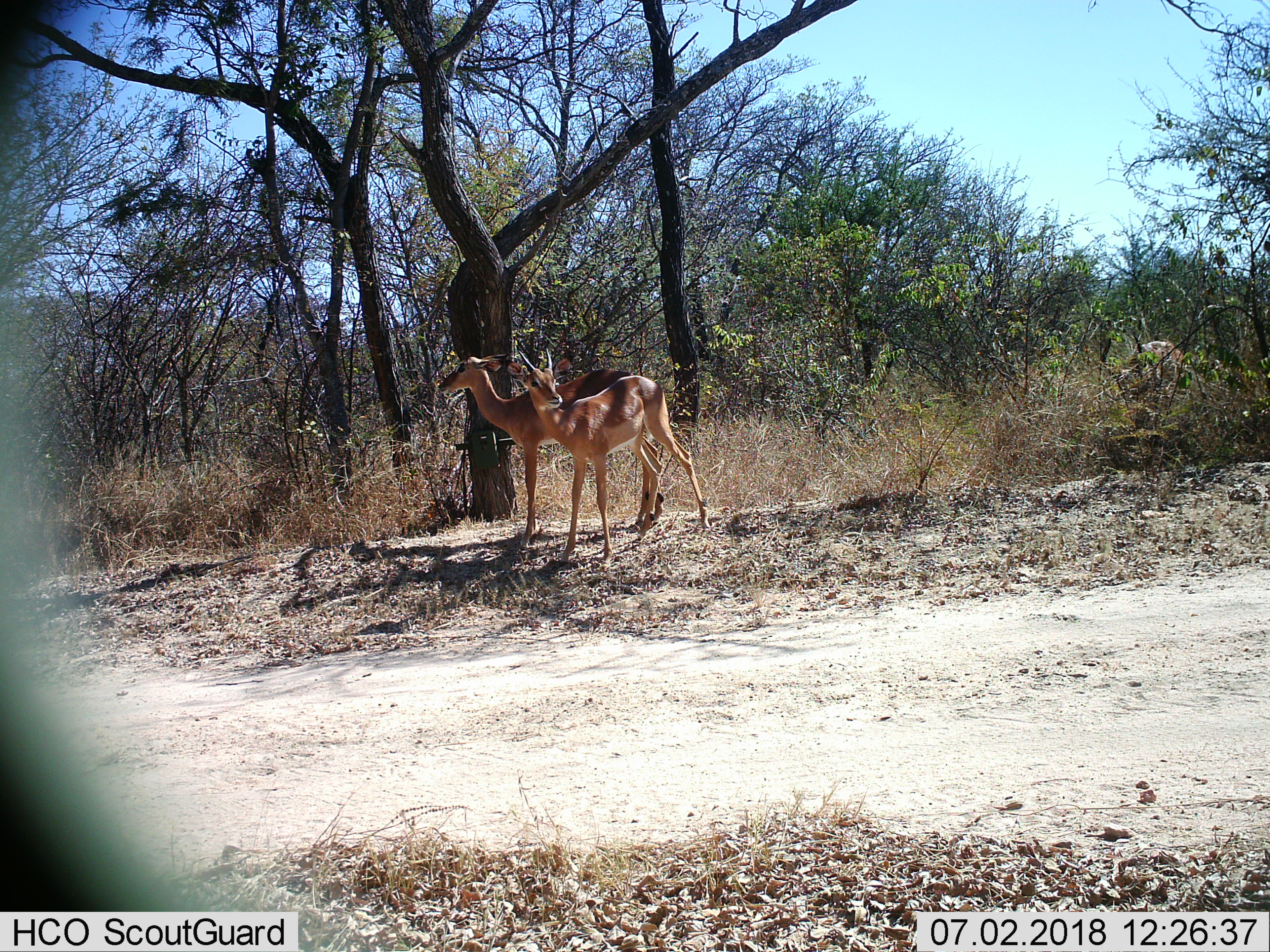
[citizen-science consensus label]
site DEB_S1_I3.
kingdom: Animalia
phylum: Chordata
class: Mammalia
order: Artiodactyla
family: Bovidae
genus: Aepyceros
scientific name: Aepyceros melampus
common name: impala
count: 2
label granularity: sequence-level